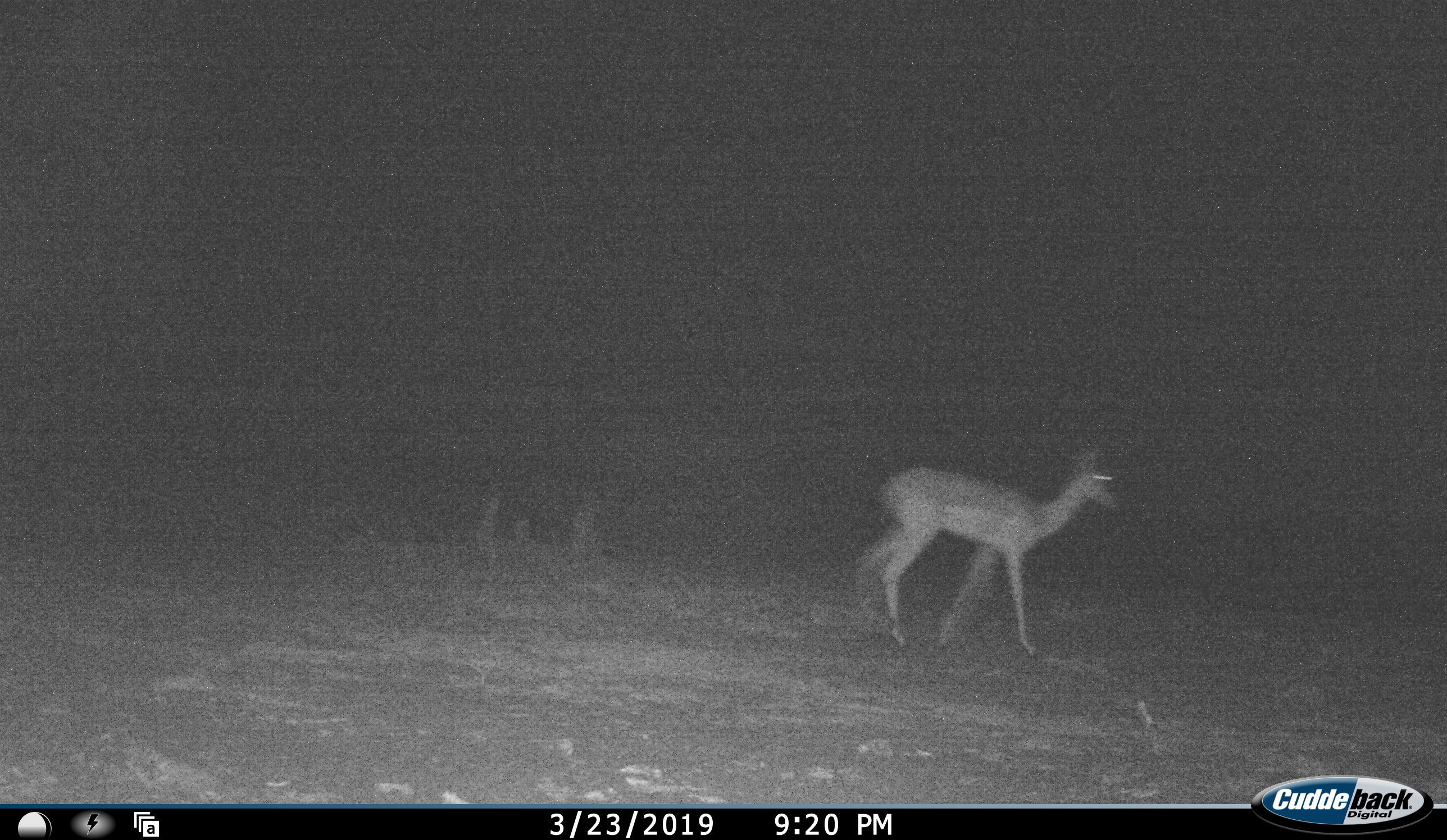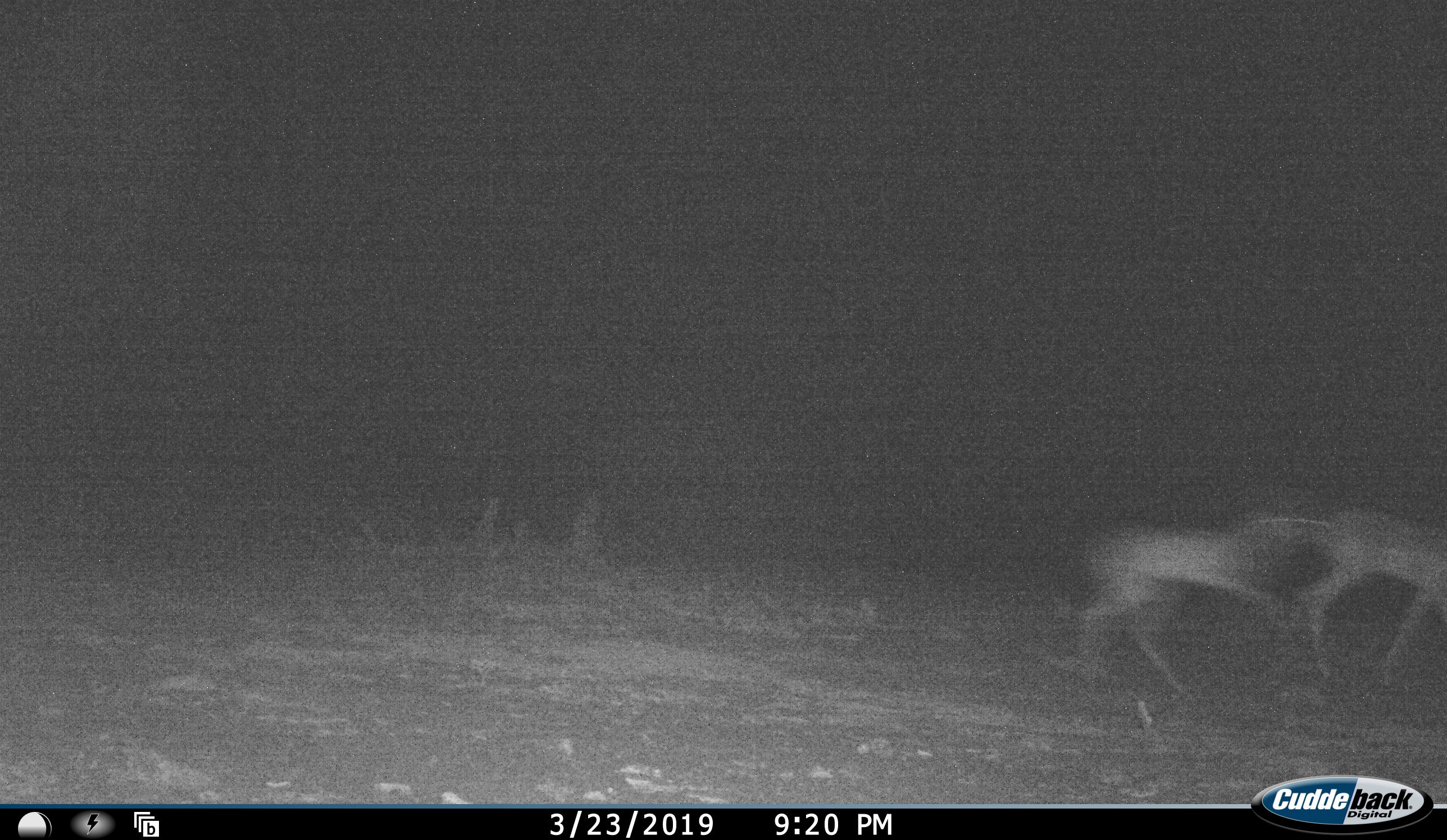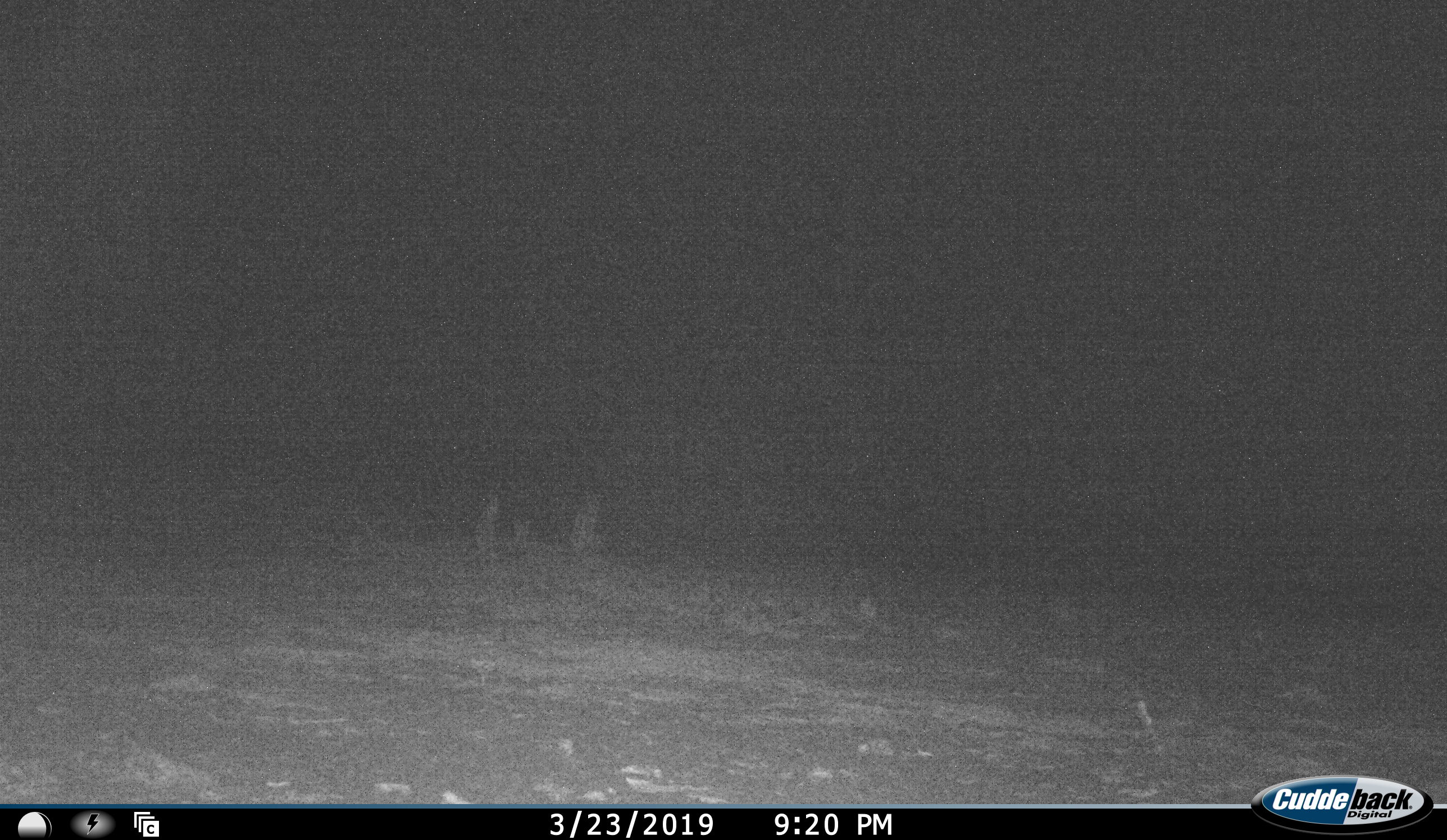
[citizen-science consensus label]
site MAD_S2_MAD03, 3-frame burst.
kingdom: Animalia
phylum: Chordata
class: Mammalia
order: Artiodactyla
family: Bovidae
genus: Aepyceros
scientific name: Aepyceros melampus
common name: impala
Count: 2.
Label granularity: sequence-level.